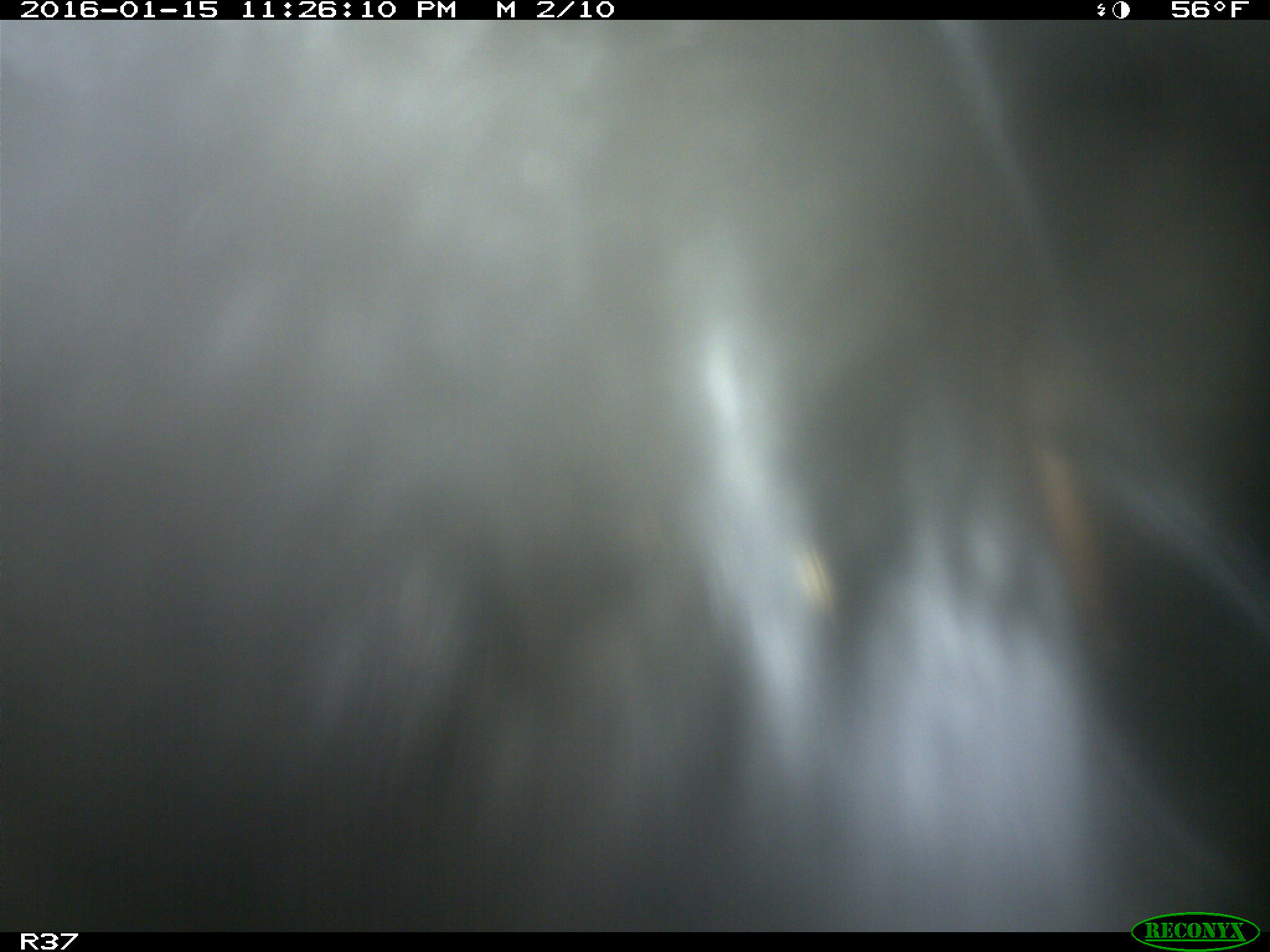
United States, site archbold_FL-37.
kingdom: Animalia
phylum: Chordata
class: Mammalia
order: Artiodactyla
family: Bovidae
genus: Bos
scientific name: Bos taurus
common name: domestic cow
Bos taurus (domestic cow).